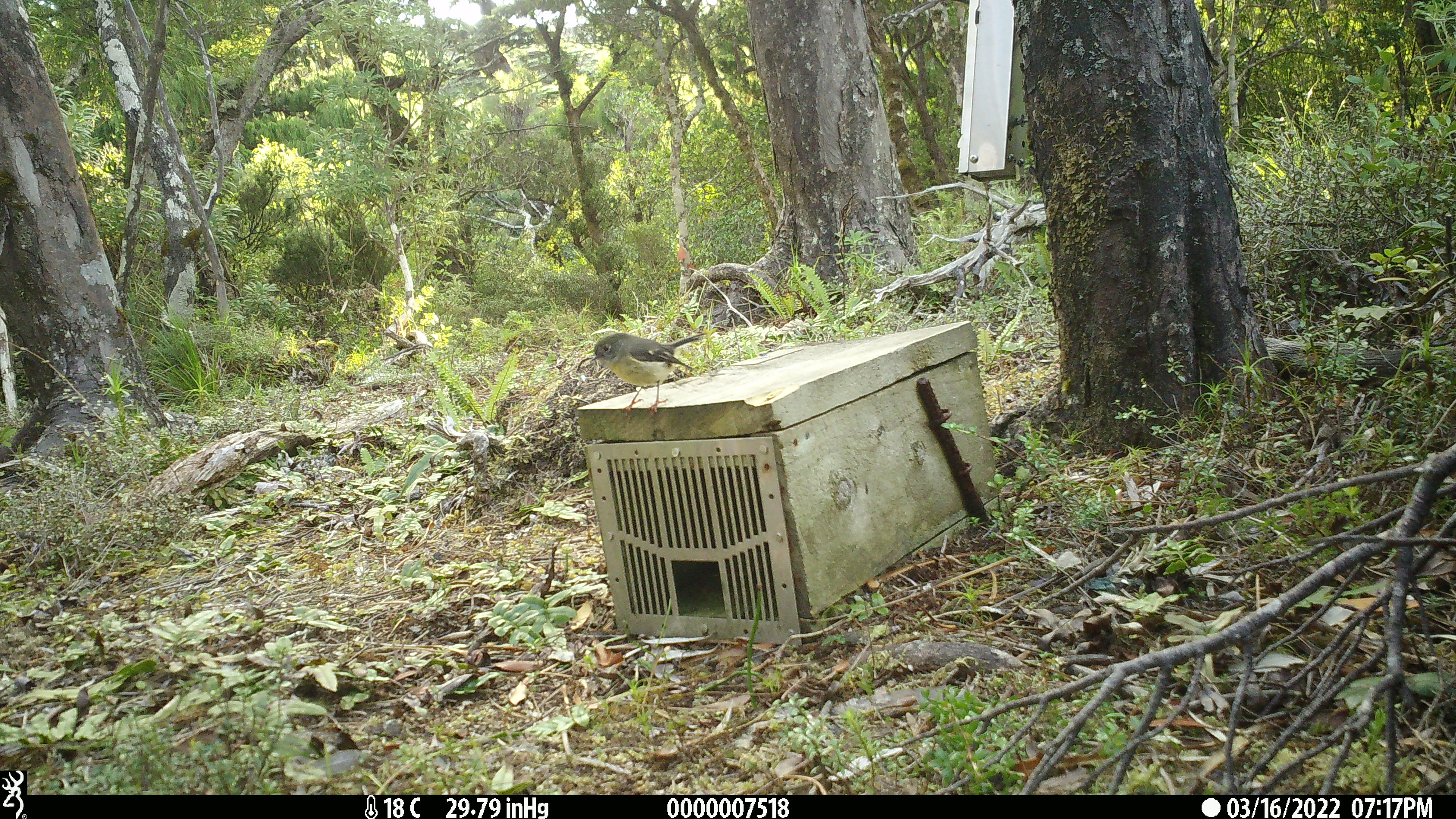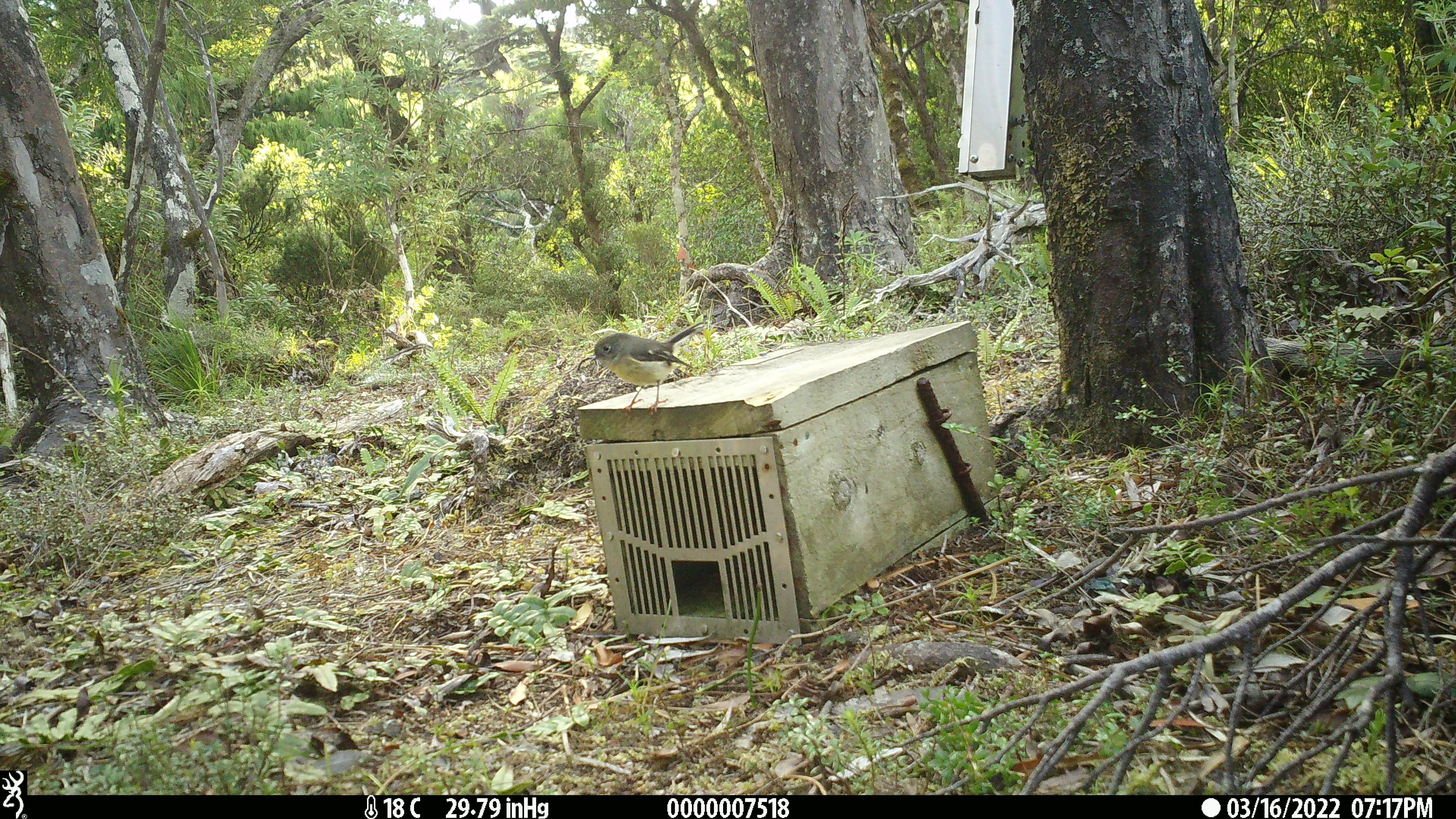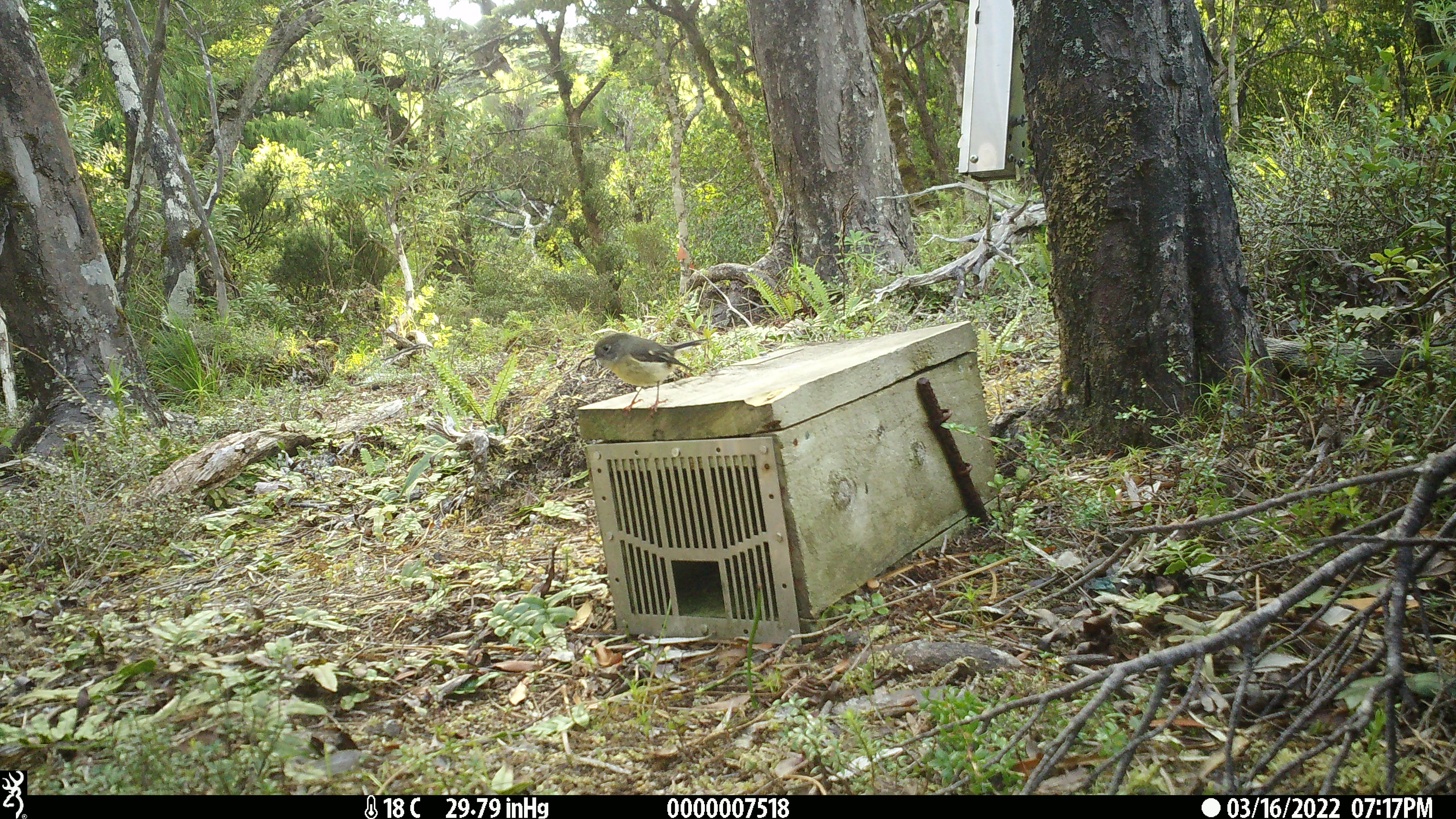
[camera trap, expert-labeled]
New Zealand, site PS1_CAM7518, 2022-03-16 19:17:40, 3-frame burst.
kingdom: Animalia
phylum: Chordata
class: Aves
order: Passeriformes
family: Petroicidae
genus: Petroica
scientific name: Petroica macrocephala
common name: tomtit